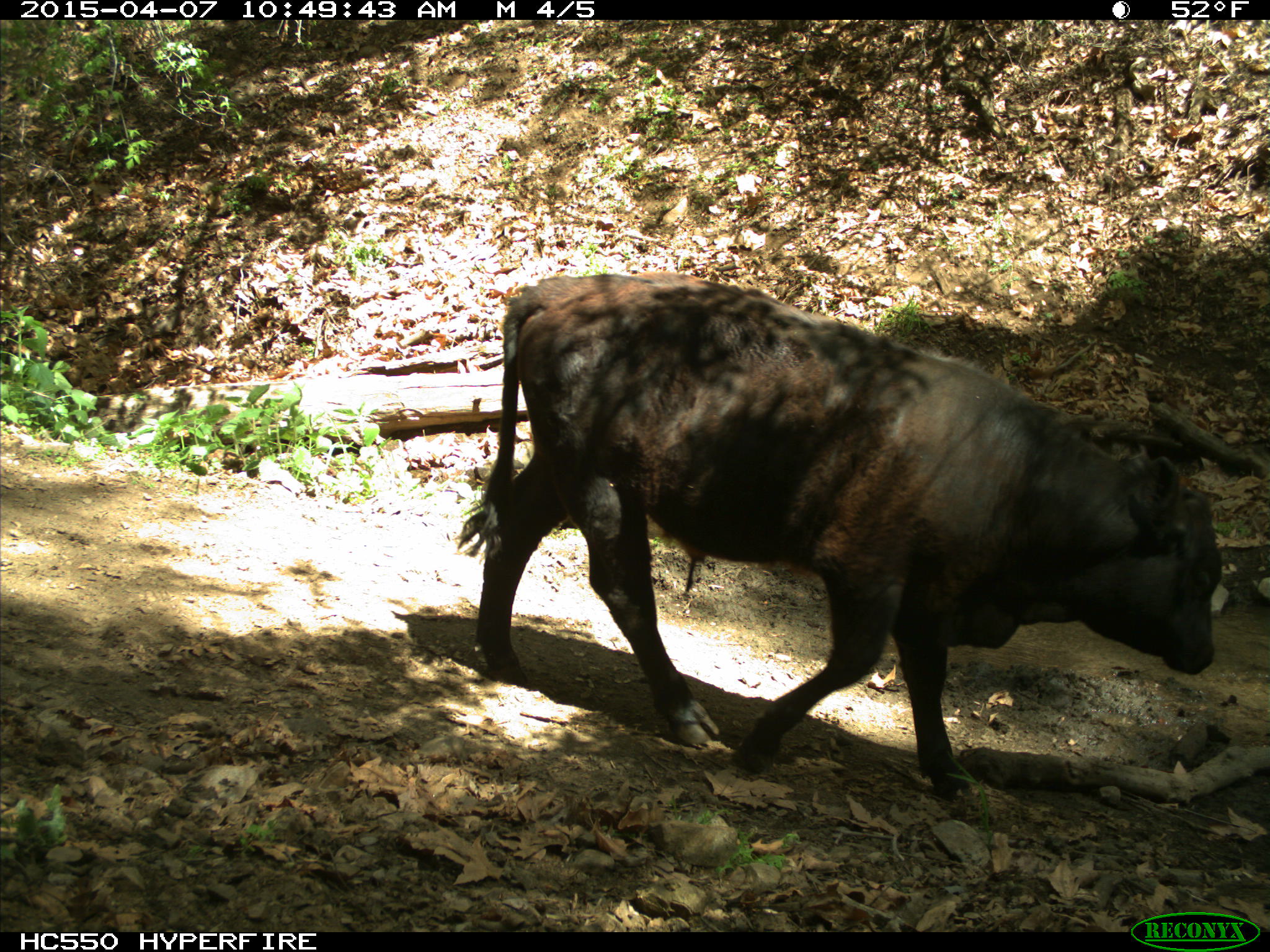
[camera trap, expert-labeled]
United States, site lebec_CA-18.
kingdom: Animalia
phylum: Chordata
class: Mammalia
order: Artiodactyla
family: Bovidae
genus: Bos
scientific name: Bos taurus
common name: domestic cow